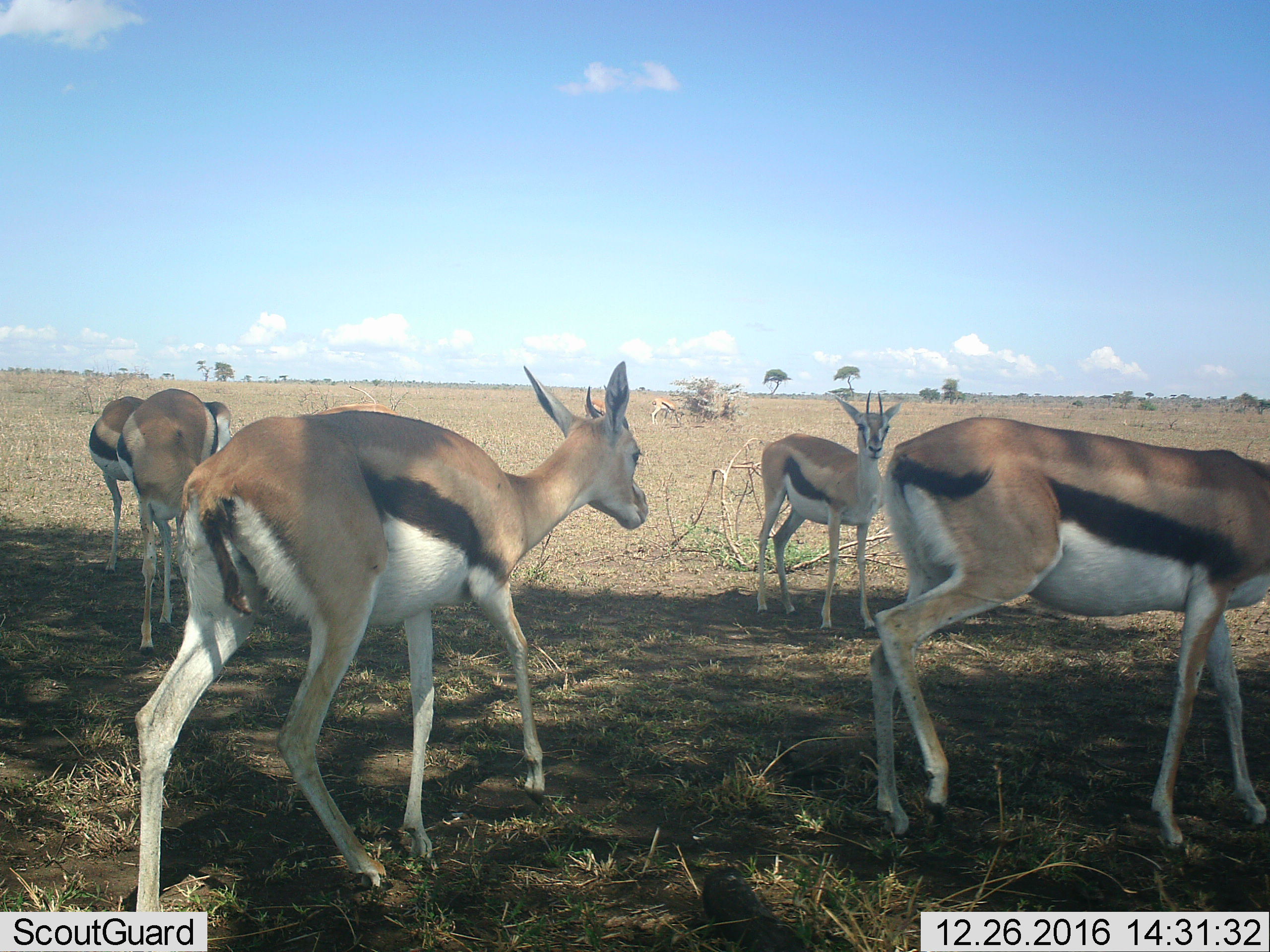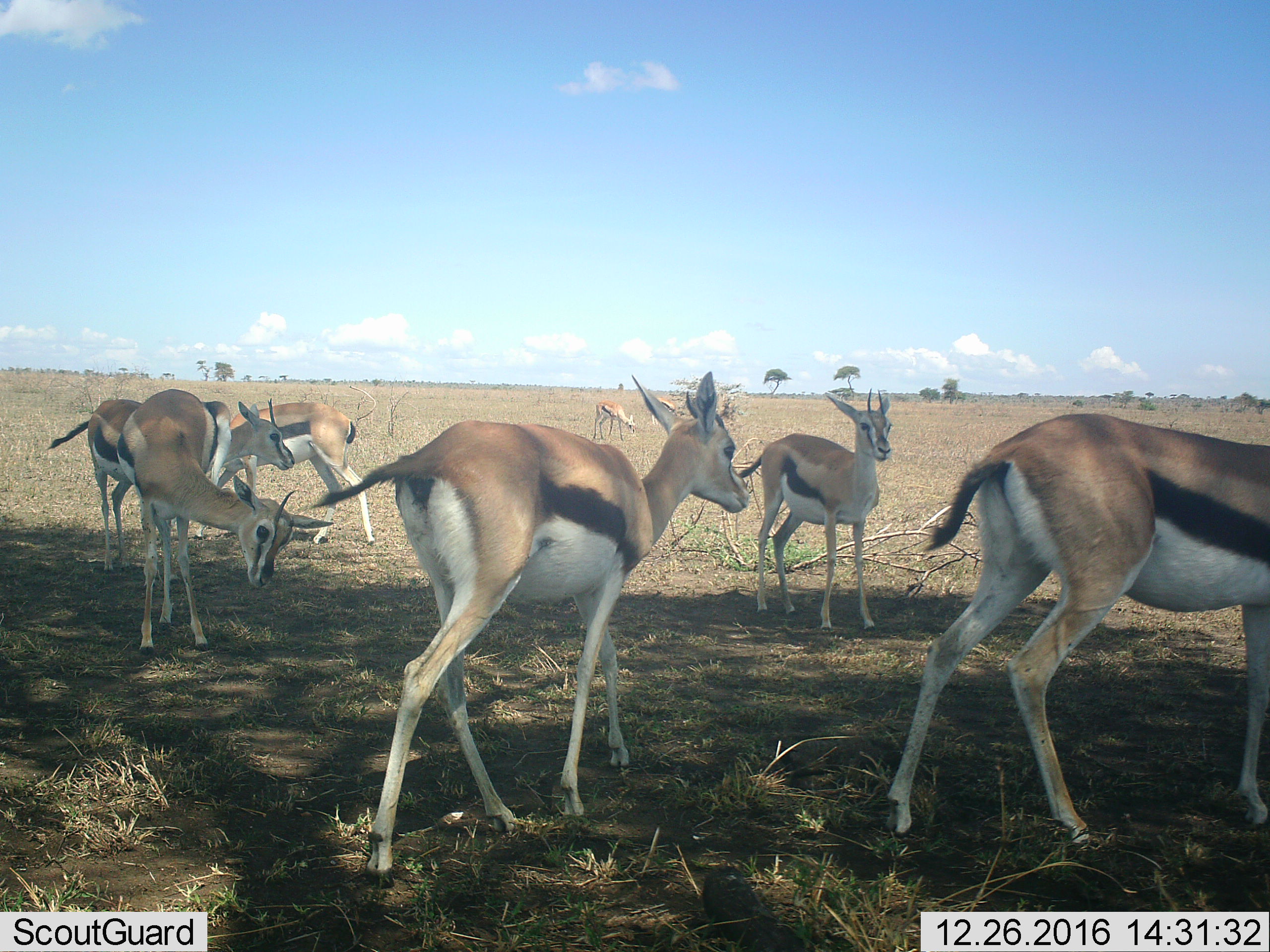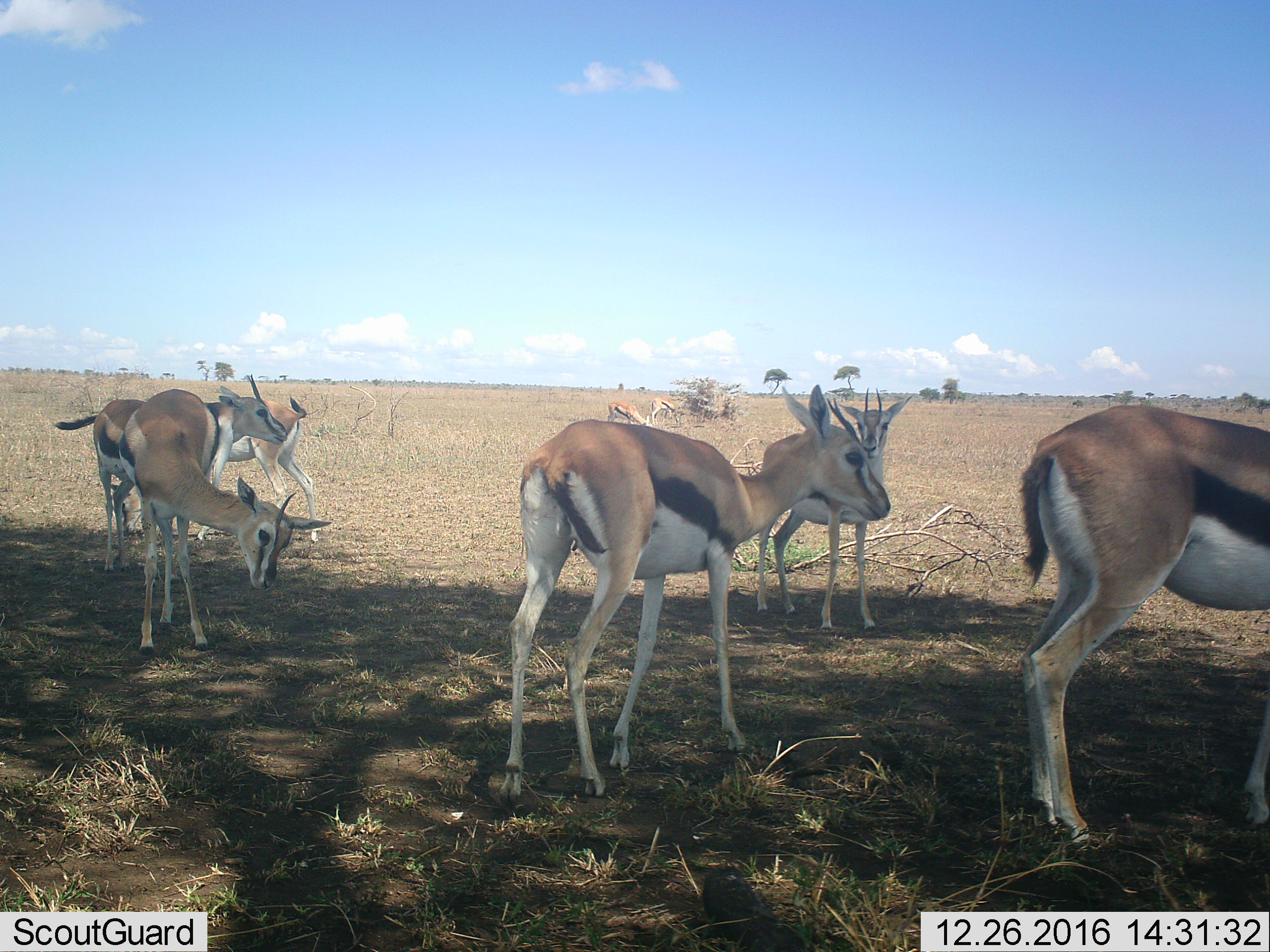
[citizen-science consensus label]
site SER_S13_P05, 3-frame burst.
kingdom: Animalia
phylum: Chordata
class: Mammalia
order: Artiodactyla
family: Bovidae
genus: Eudorcas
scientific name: Eudorcas thomsonii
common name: thomson's gazelle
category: gazellethomsons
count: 8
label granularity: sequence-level